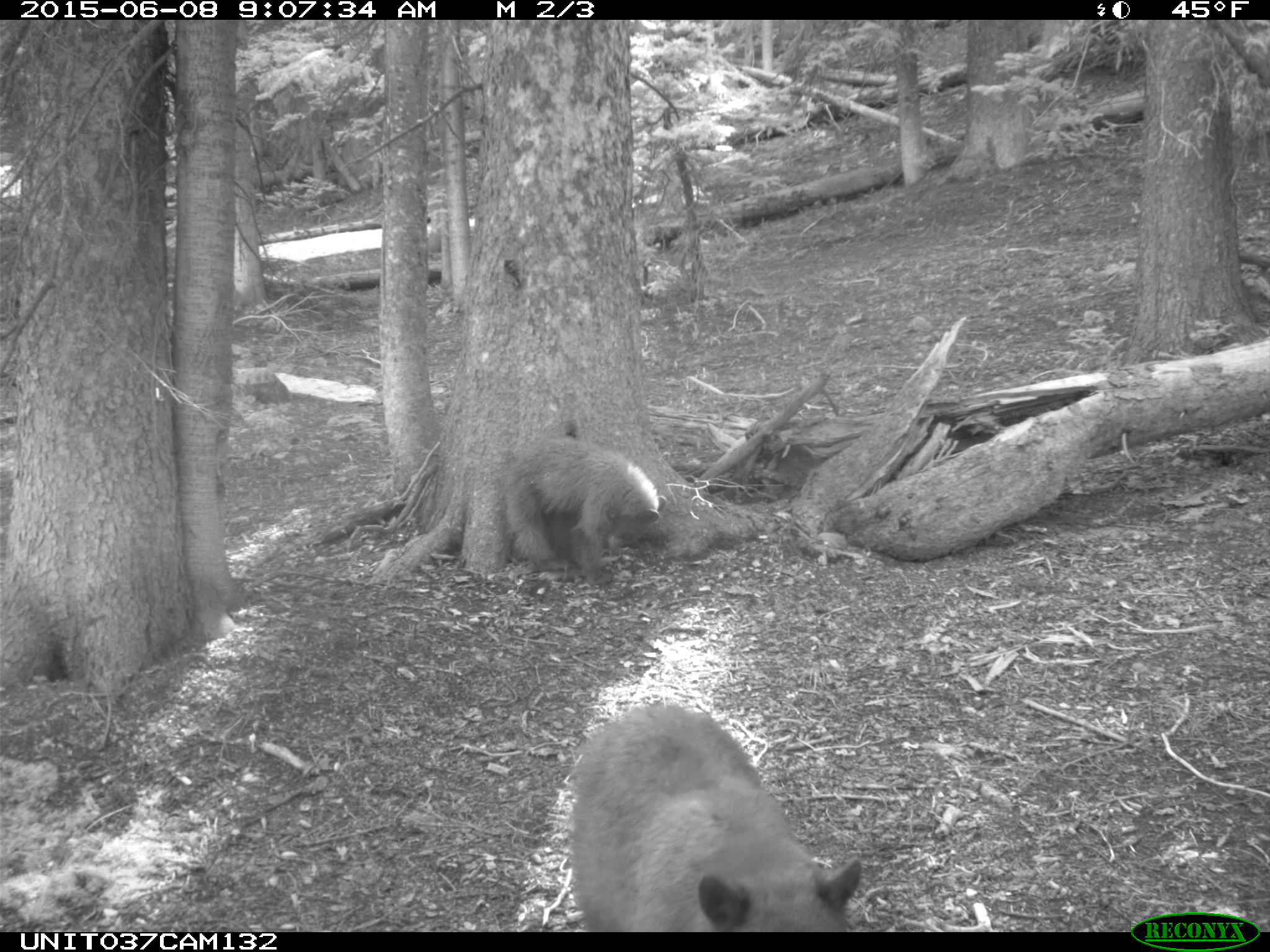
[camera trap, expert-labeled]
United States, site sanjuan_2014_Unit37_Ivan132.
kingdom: Animalia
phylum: Chordata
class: Mammalia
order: Carnivora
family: Ursidae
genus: Ursus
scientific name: Ursus americanus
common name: american black bear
Ursus americanus (american black bear).